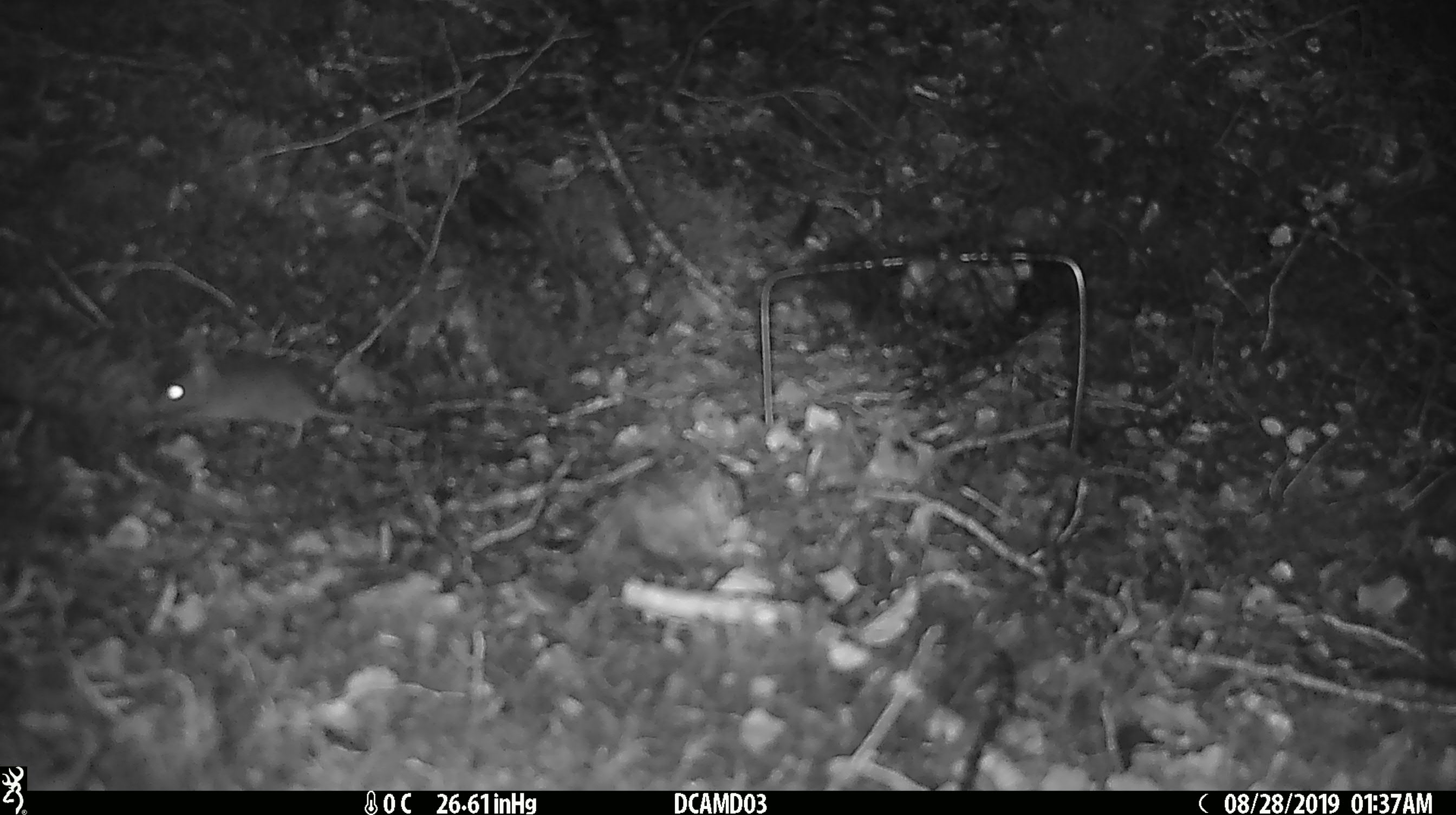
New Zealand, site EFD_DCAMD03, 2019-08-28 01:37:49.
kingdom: Animalia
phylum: Chordata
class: Mammalia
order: Rodentia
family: Muridae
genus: Mus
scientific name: Mus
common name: mouse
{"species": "mouse (Mus)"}